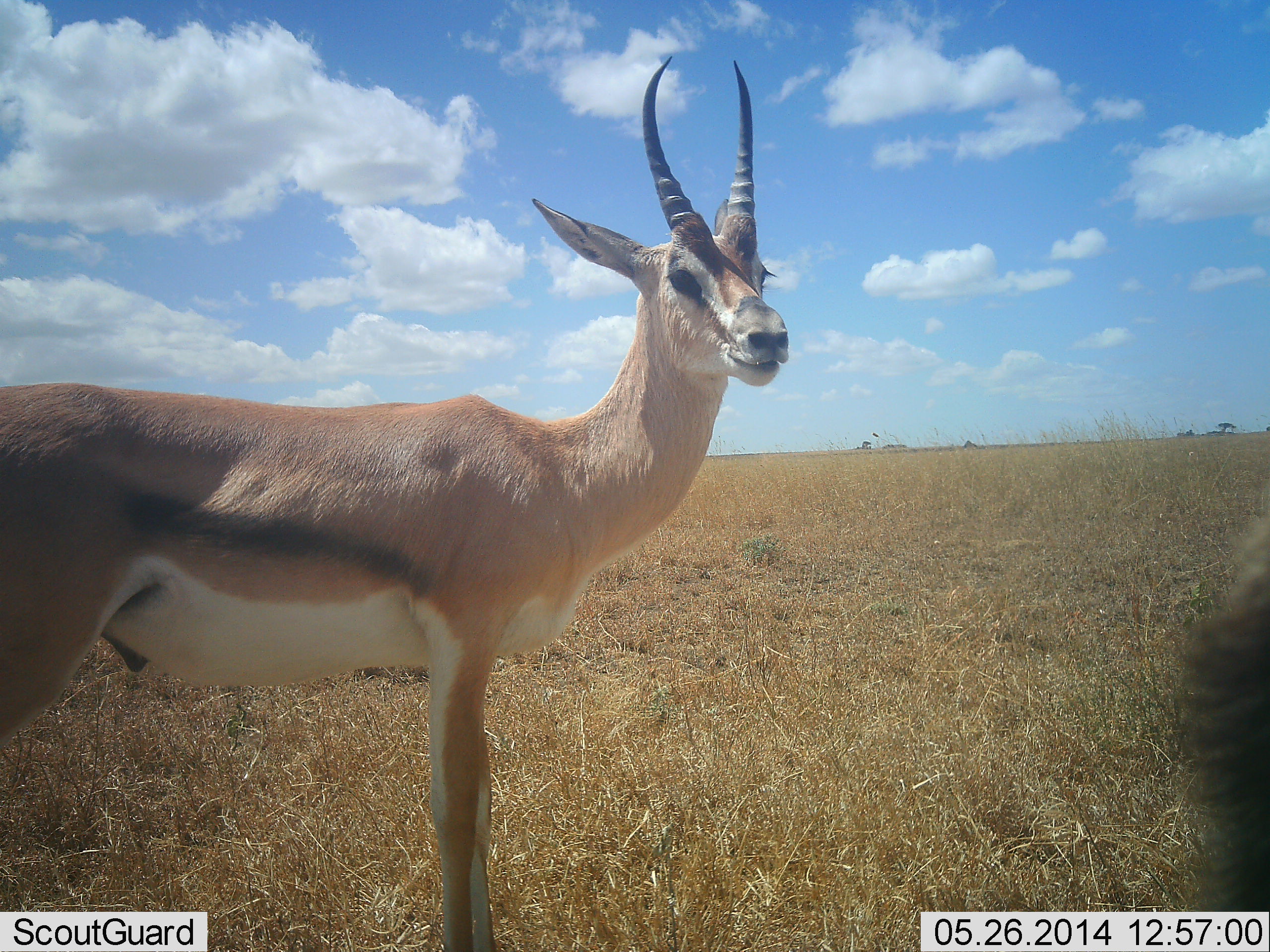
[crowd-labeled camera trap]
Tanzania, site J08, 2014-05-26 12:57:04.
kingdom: Animalia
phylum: Chordata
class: Mammalia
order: Artiodactyla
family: Bovidae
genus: Nanger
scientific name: Nanger granti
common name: grant's gazelle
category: gazellegrants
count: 1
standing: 100%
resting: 0%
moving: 9%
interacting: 0%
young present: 0%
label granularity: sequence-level